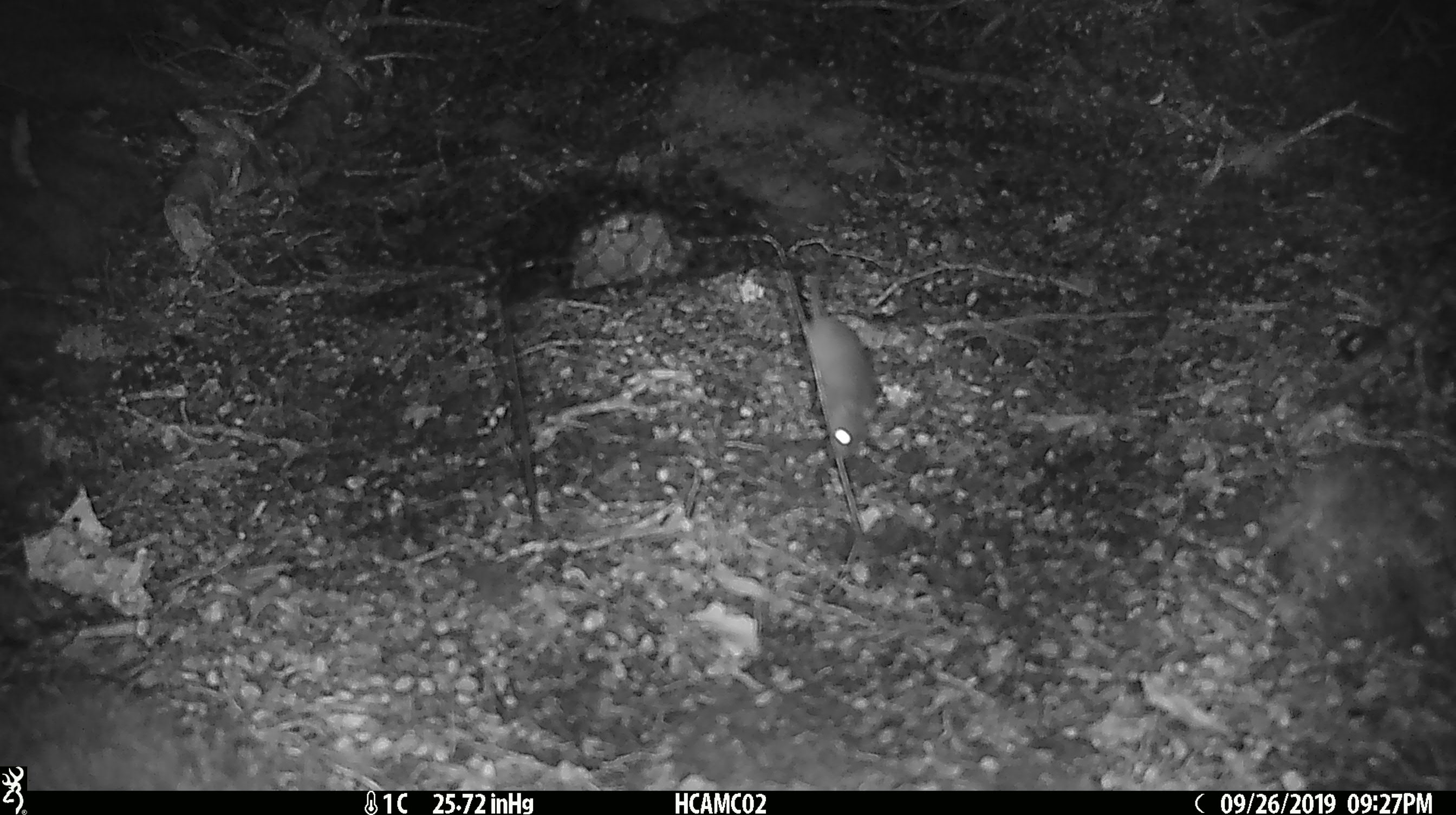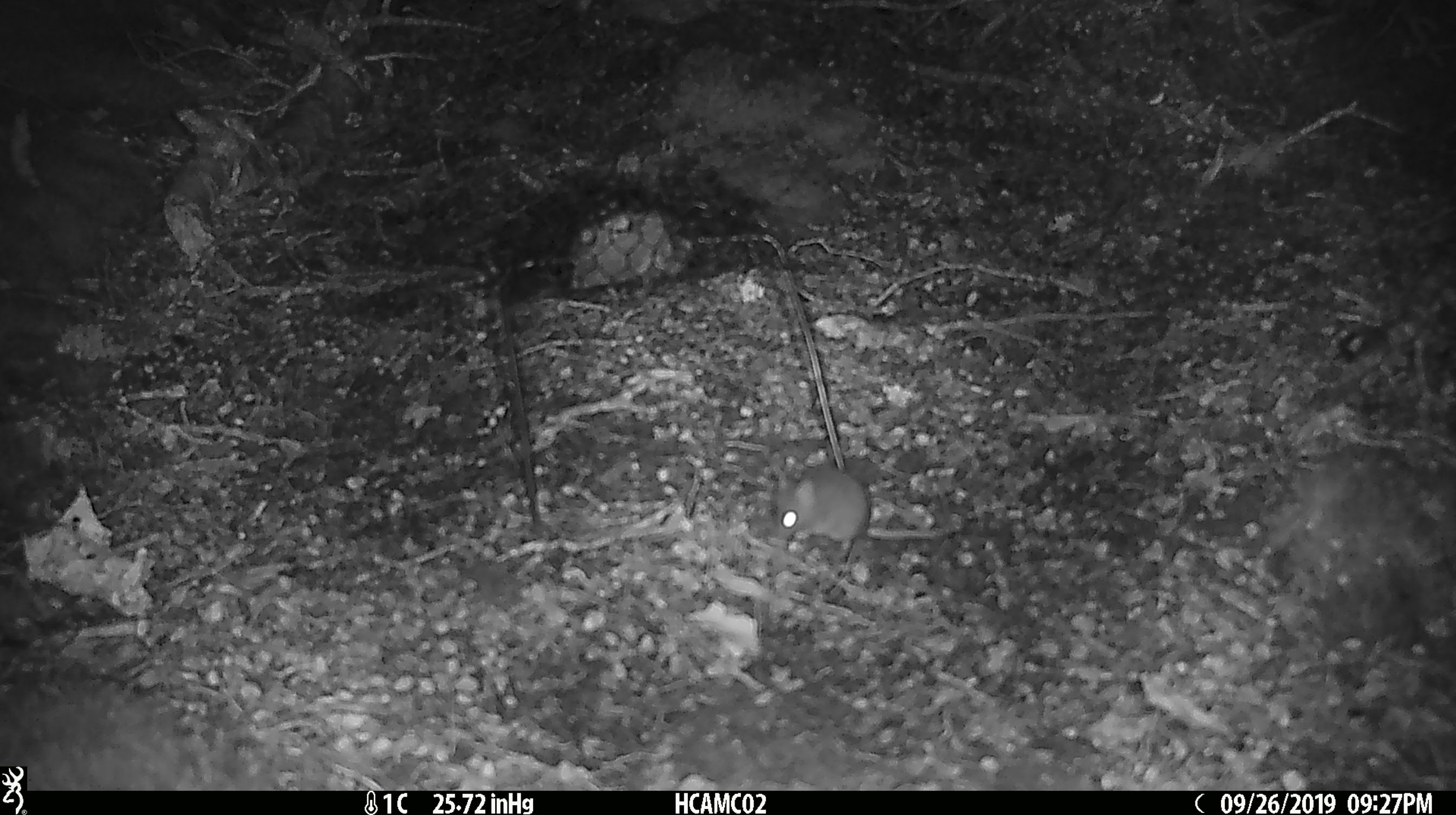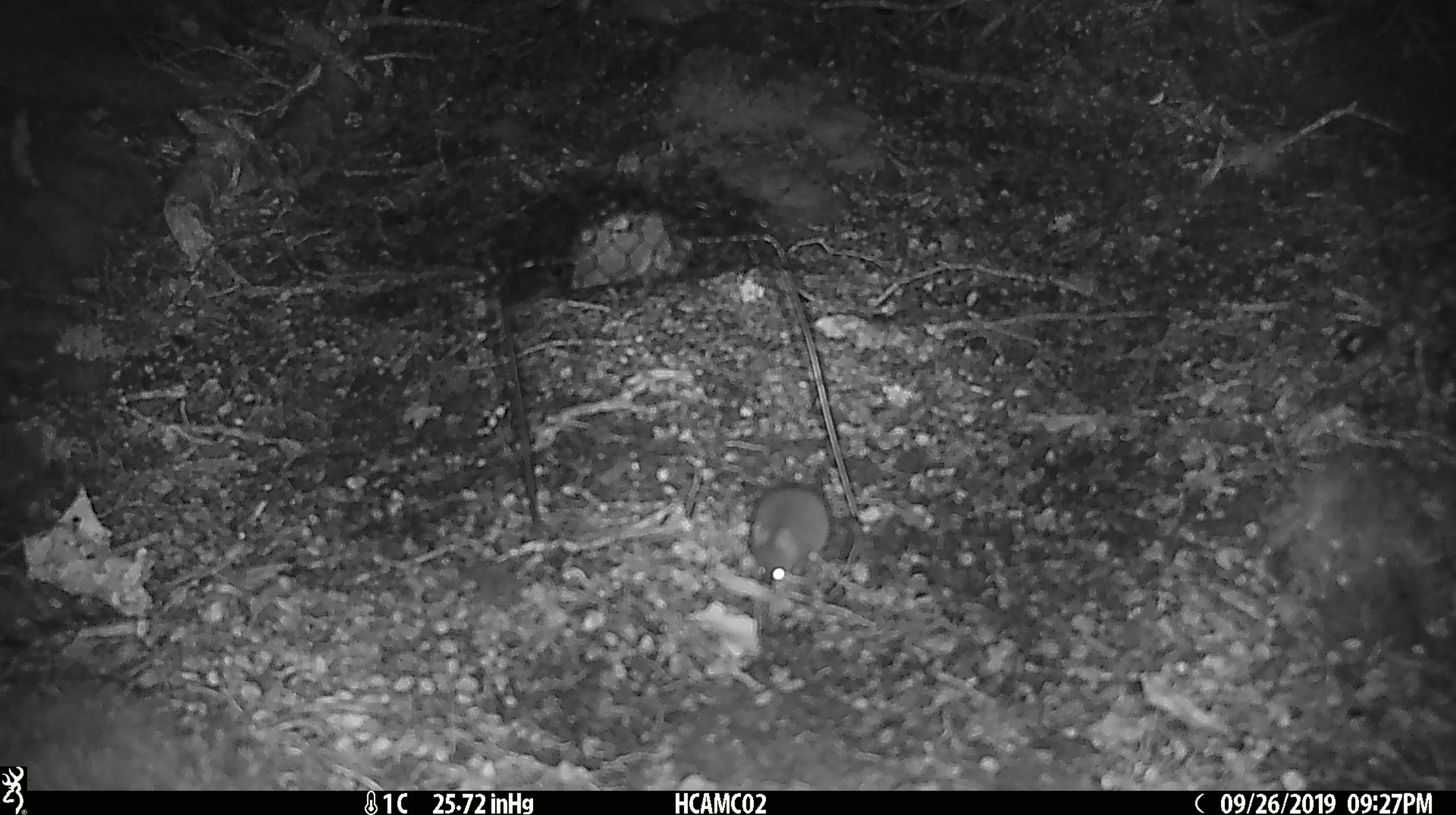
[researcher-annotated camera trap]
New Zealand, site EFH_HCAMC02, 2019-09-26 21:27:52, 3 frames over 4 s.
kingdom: Animalia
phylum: Chordata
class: Mammalia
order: Rodentia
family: Muridae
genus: Mus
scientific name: Mus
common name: mouse